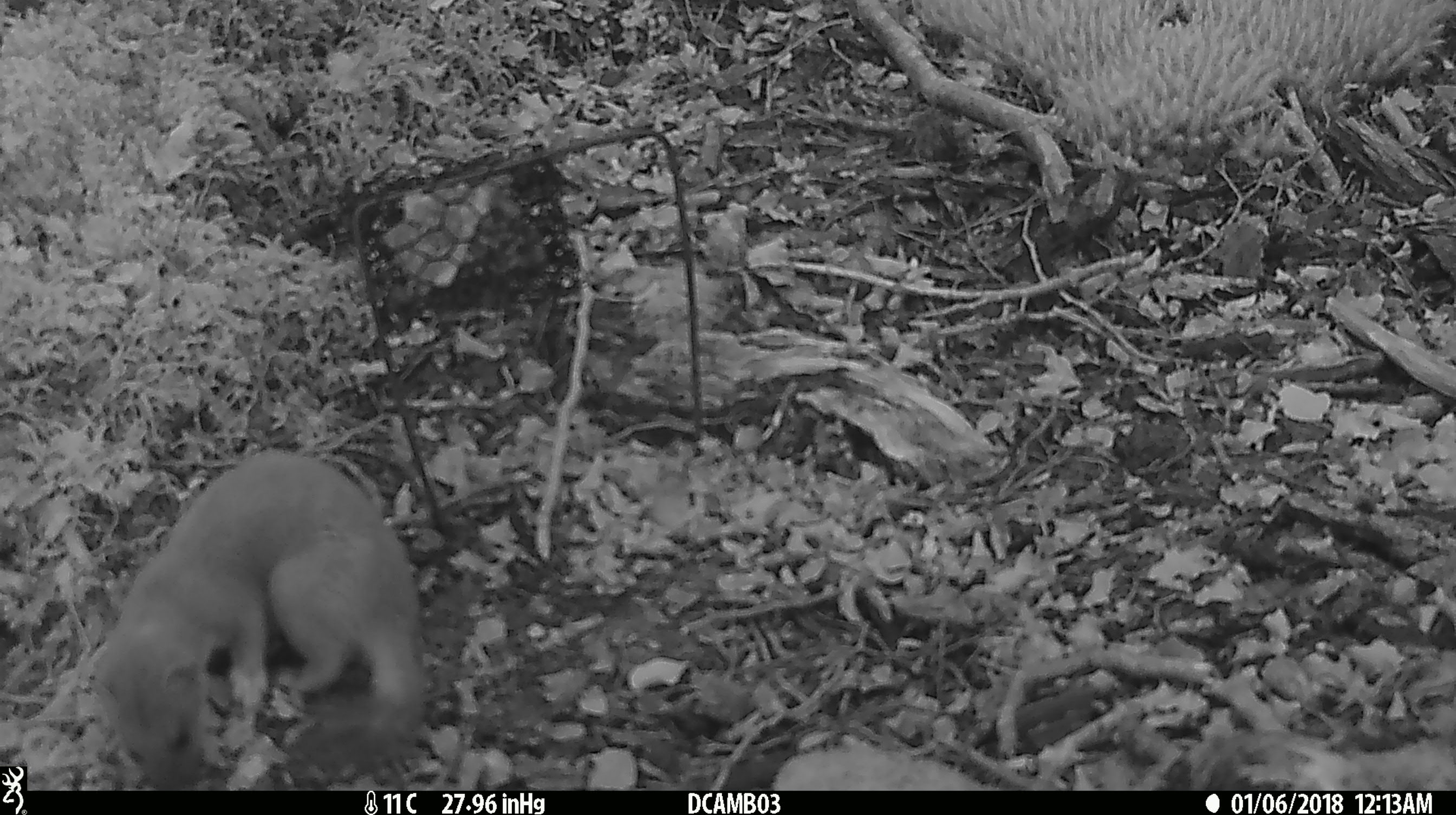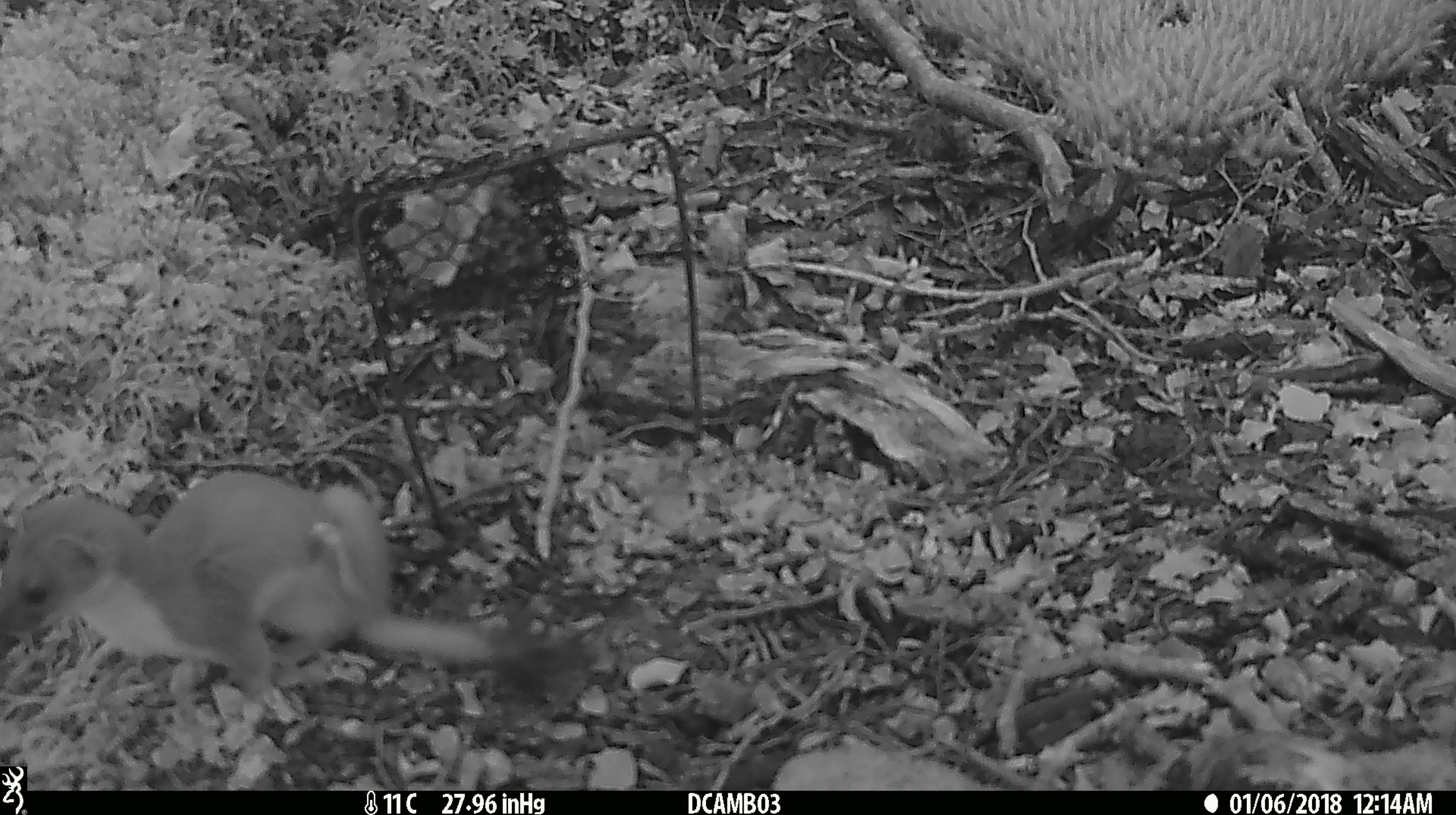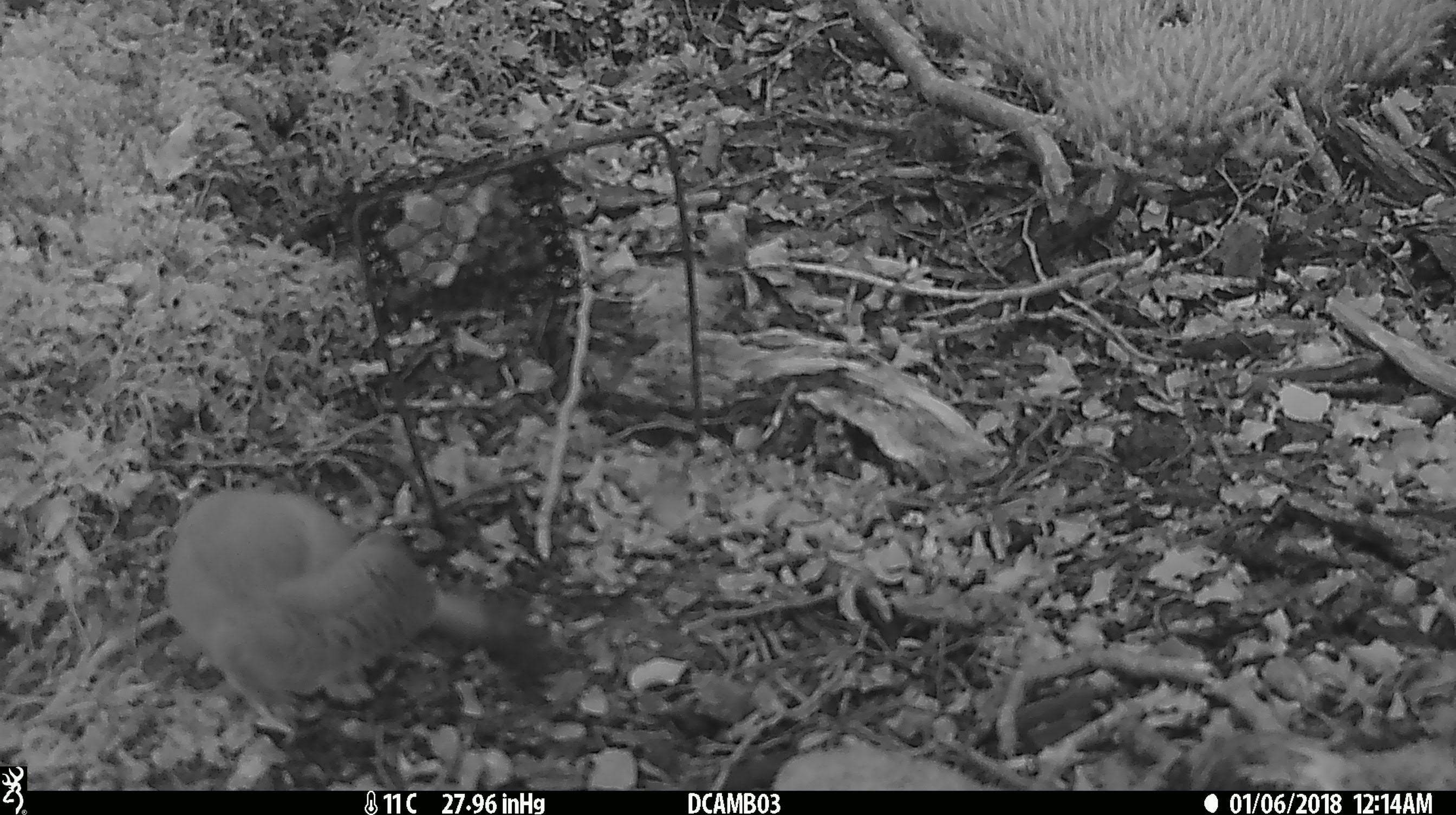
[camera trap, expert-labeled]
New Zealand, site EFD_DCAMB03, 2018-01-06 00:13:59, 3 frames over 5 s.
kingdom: Animalia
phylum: Chordata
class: Mammalia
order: Carnivora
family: Mustelidae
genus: Mustela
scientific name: Mustela erminea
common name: stoat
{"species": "stoat (Mustela erminea)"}